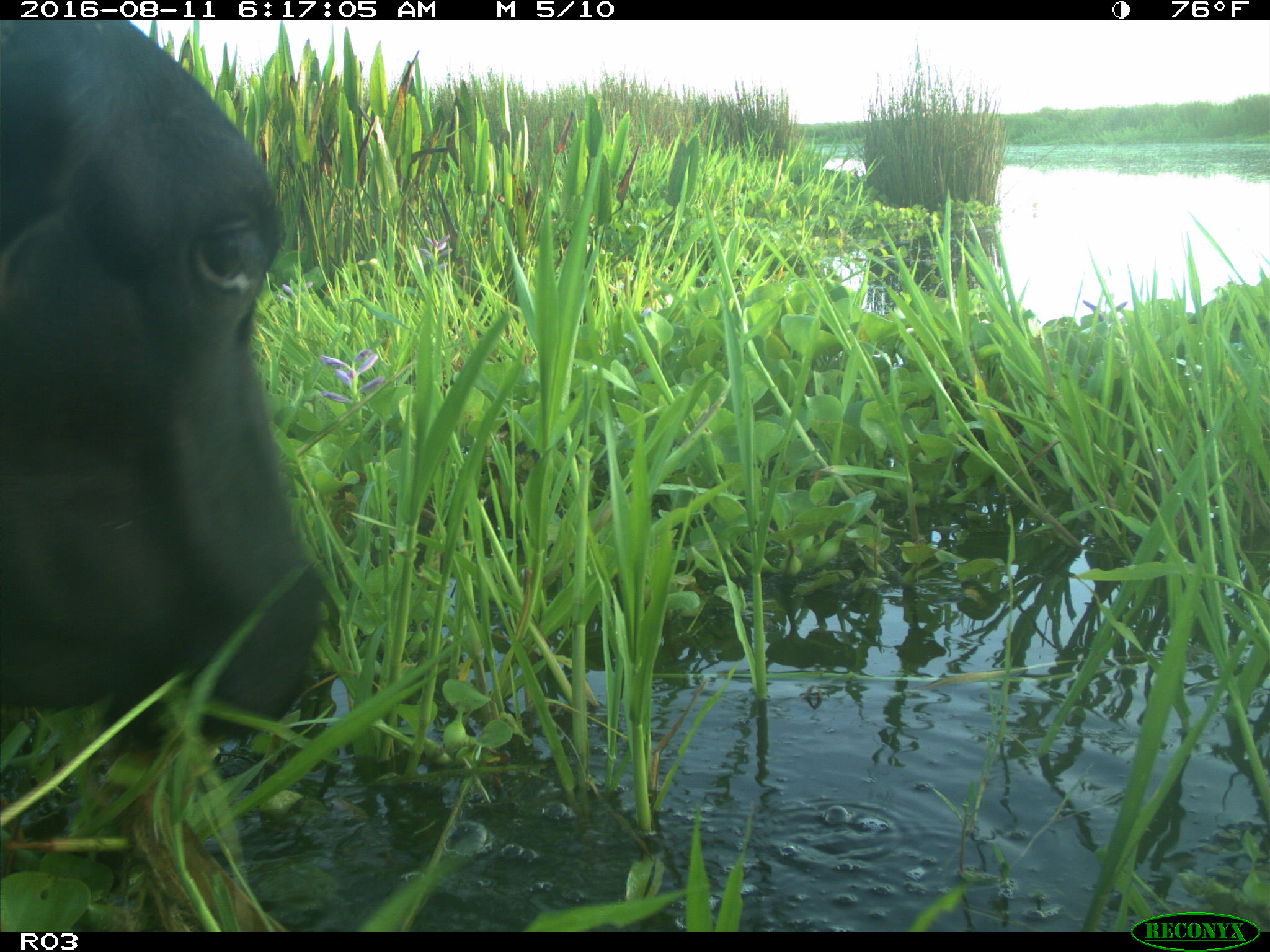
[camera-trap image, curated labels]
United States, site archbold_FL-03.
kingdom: Animalia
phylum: Chordata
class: Mammalia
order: Artiodactyla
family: Bovidae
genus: Bos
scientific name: Bos taurus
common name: domestic cow